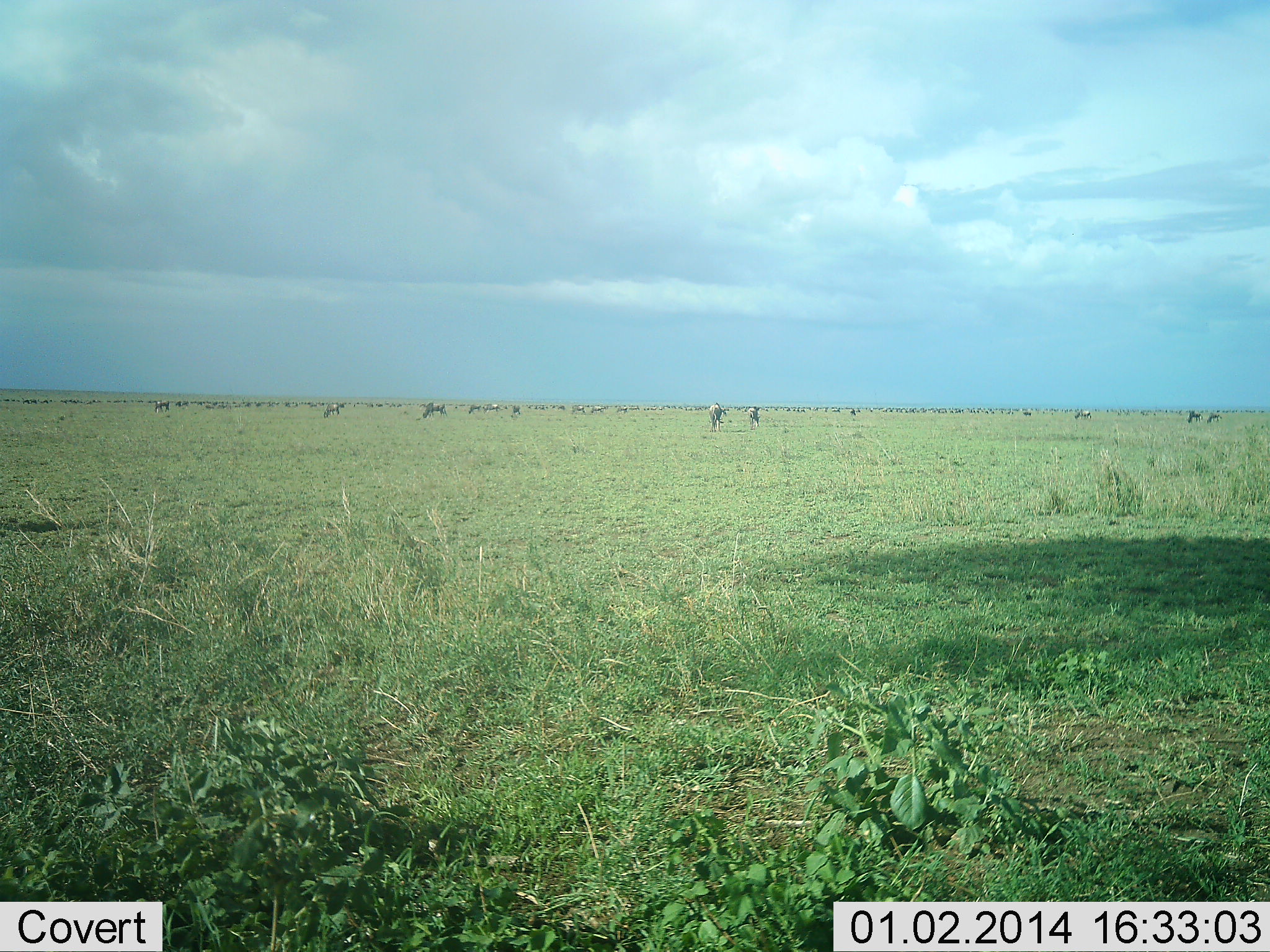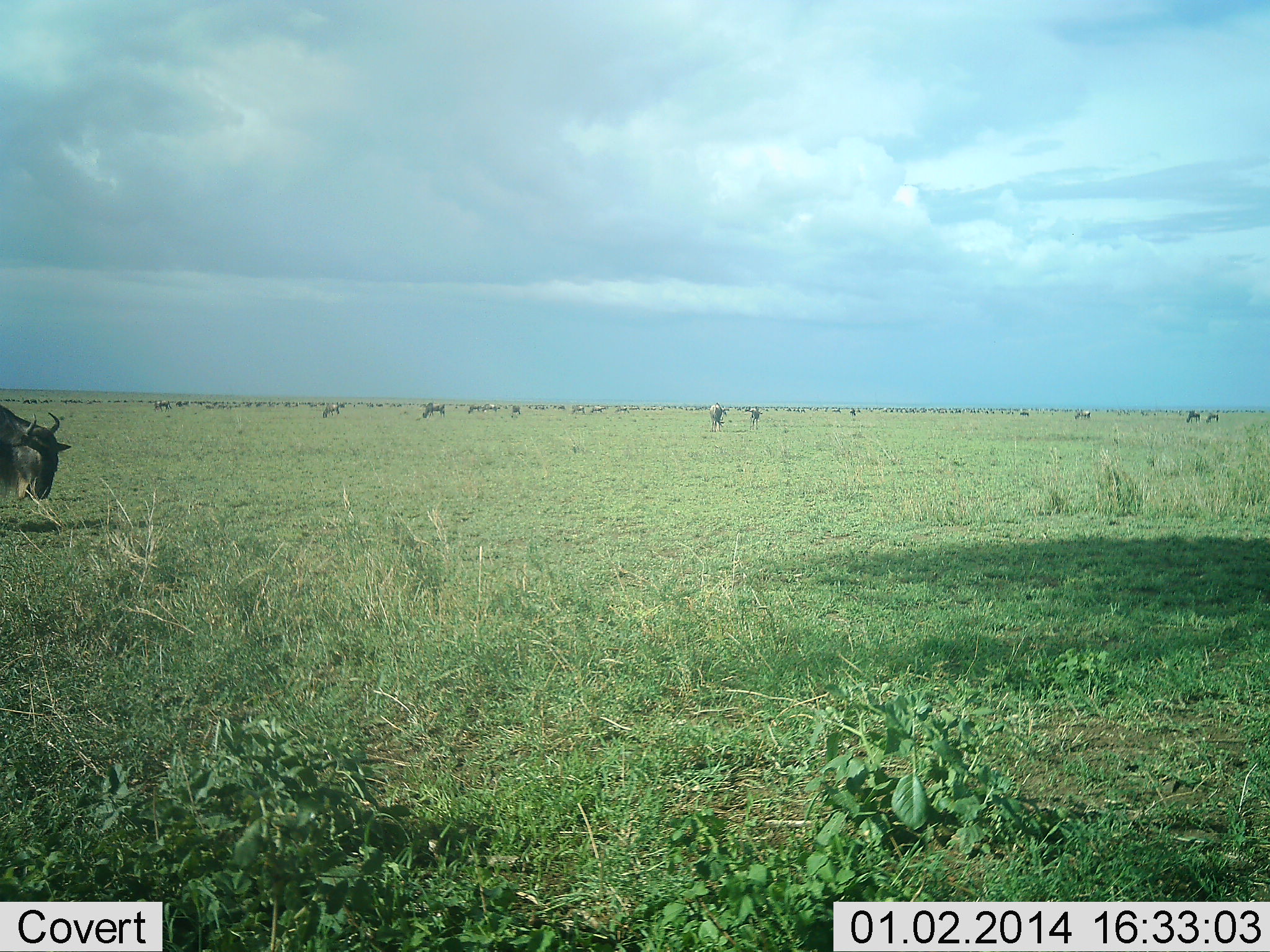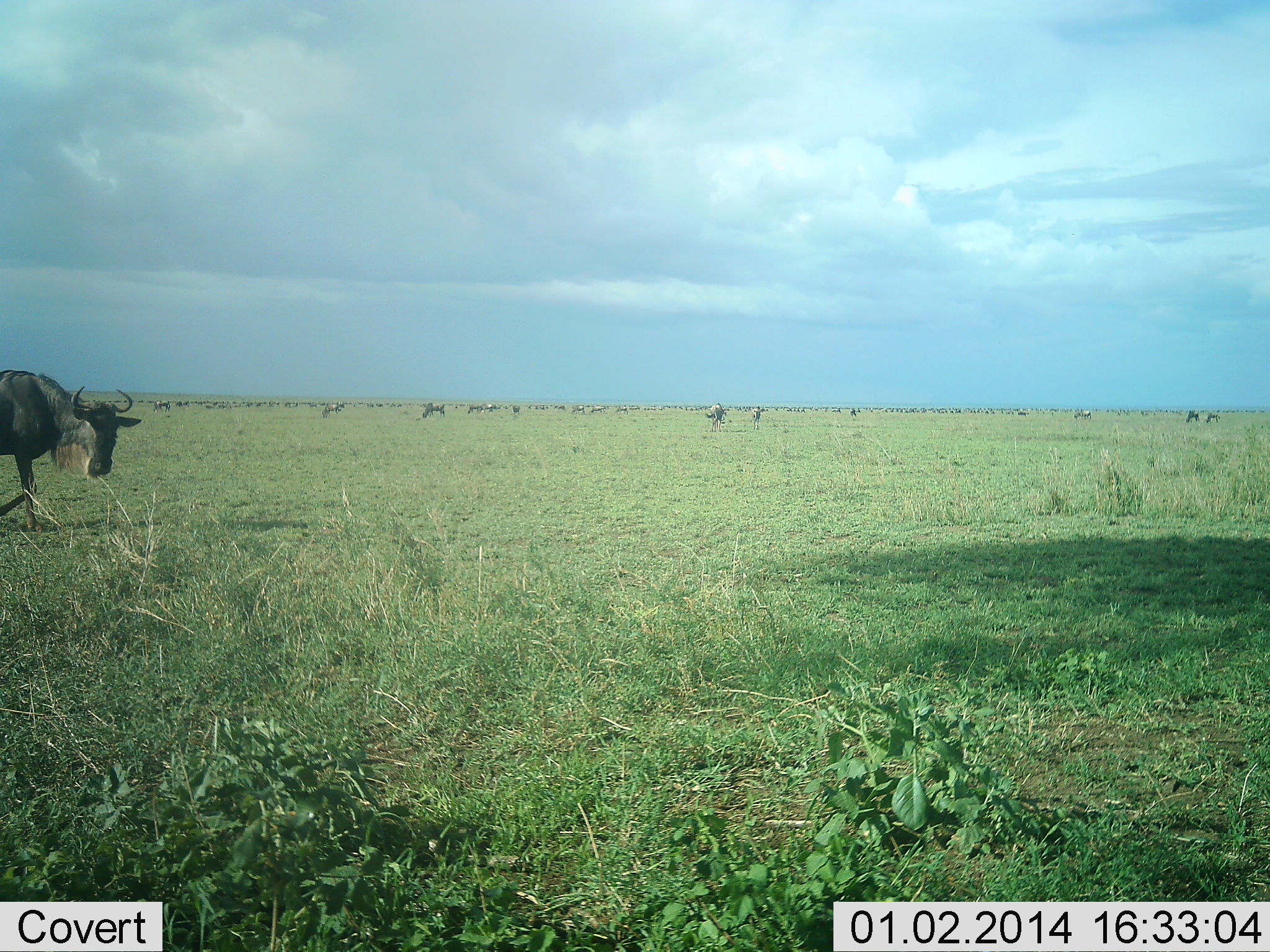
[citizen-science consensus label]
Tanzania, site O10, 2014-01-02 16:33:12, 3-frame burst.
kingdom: Animalia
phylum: Chordata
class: Mammalia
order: Artiodactyla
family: Bovidae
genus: Connochaetes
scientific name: Connochaetes taurinus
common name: blue wildebeest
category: wildebeest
Wildebeest (blue wildebeest) (Connochaetes taurinus), count 11-50. Behavior (volunteer vote fractions): standing 29%, resting 2%, moving 77%, interacting 2%. Young present (vote fraction): 4%. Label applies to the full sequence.